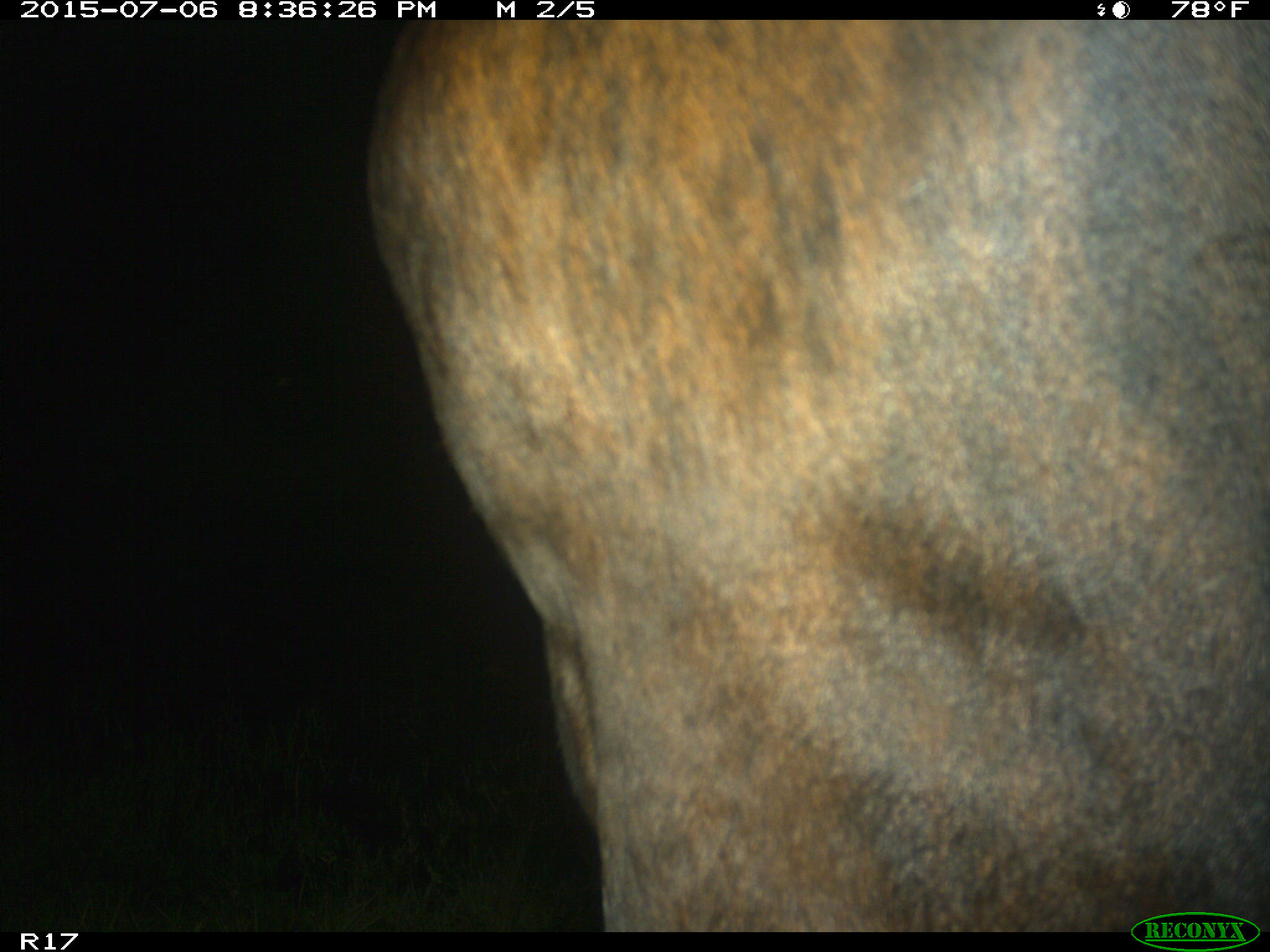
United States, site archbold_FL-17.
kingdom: Animalia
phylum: Chordata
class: Mammalia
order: Artiodactyla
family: Bovidae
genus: Bos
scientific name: Bos taurus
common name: domestic cow